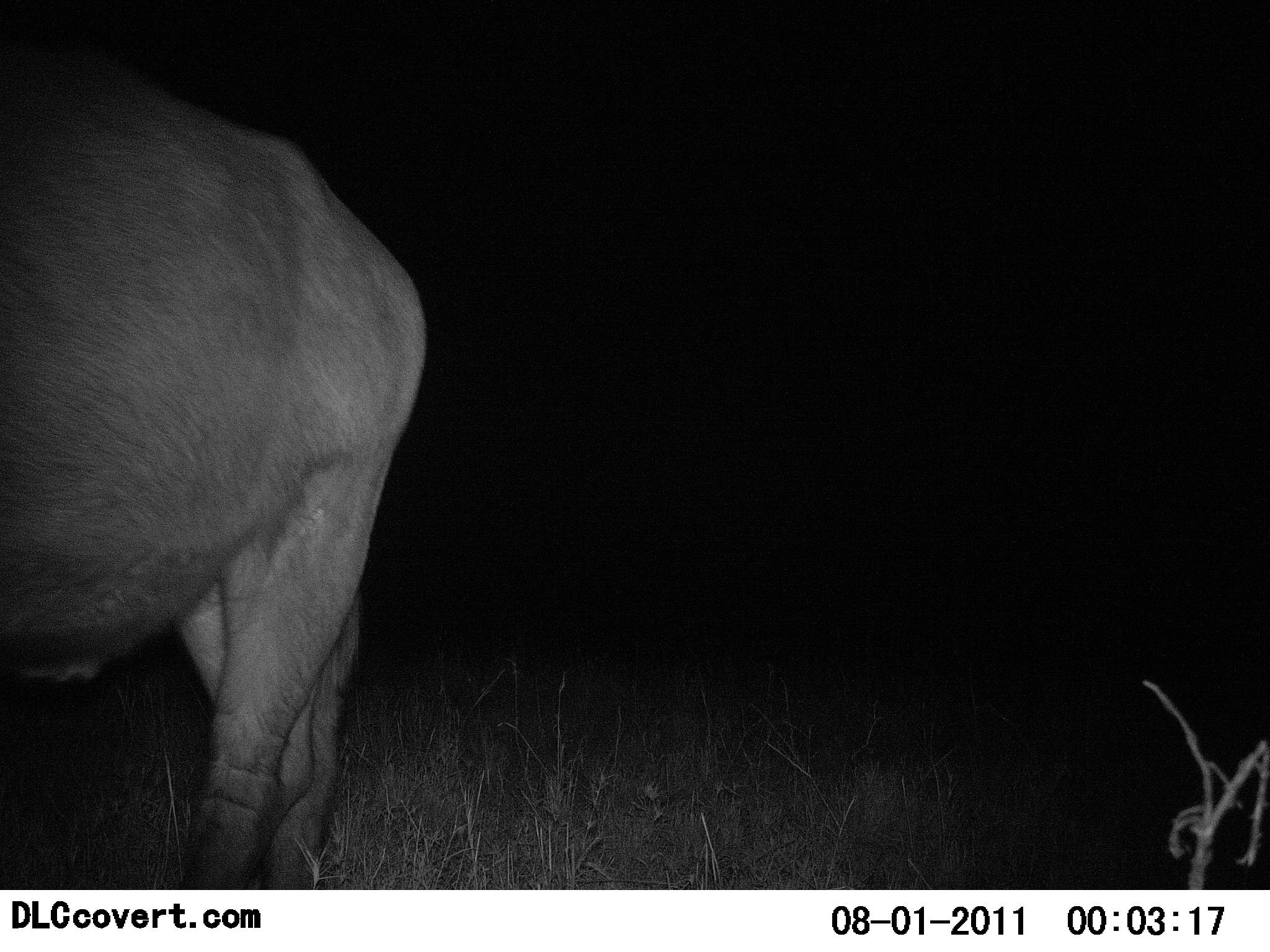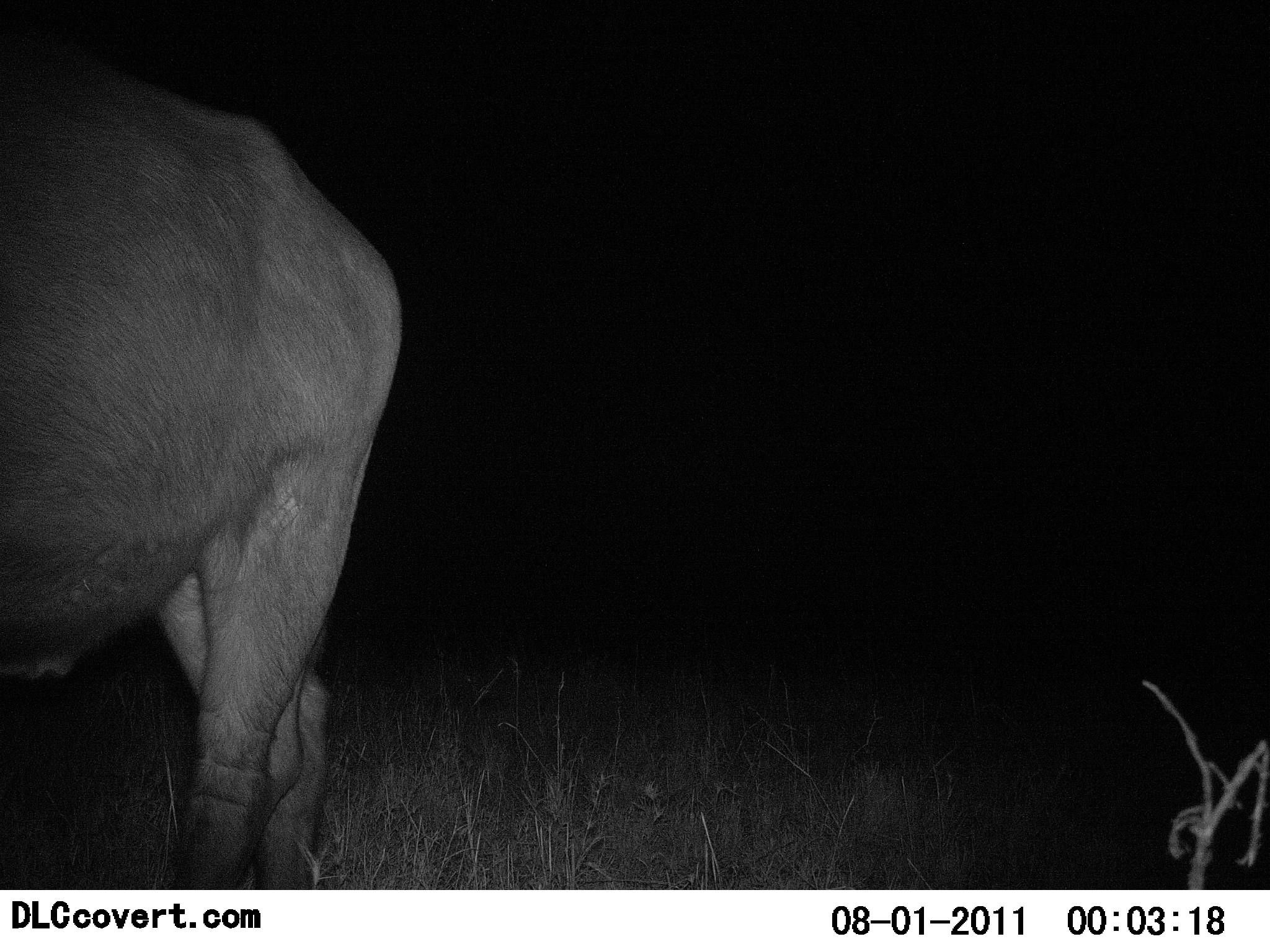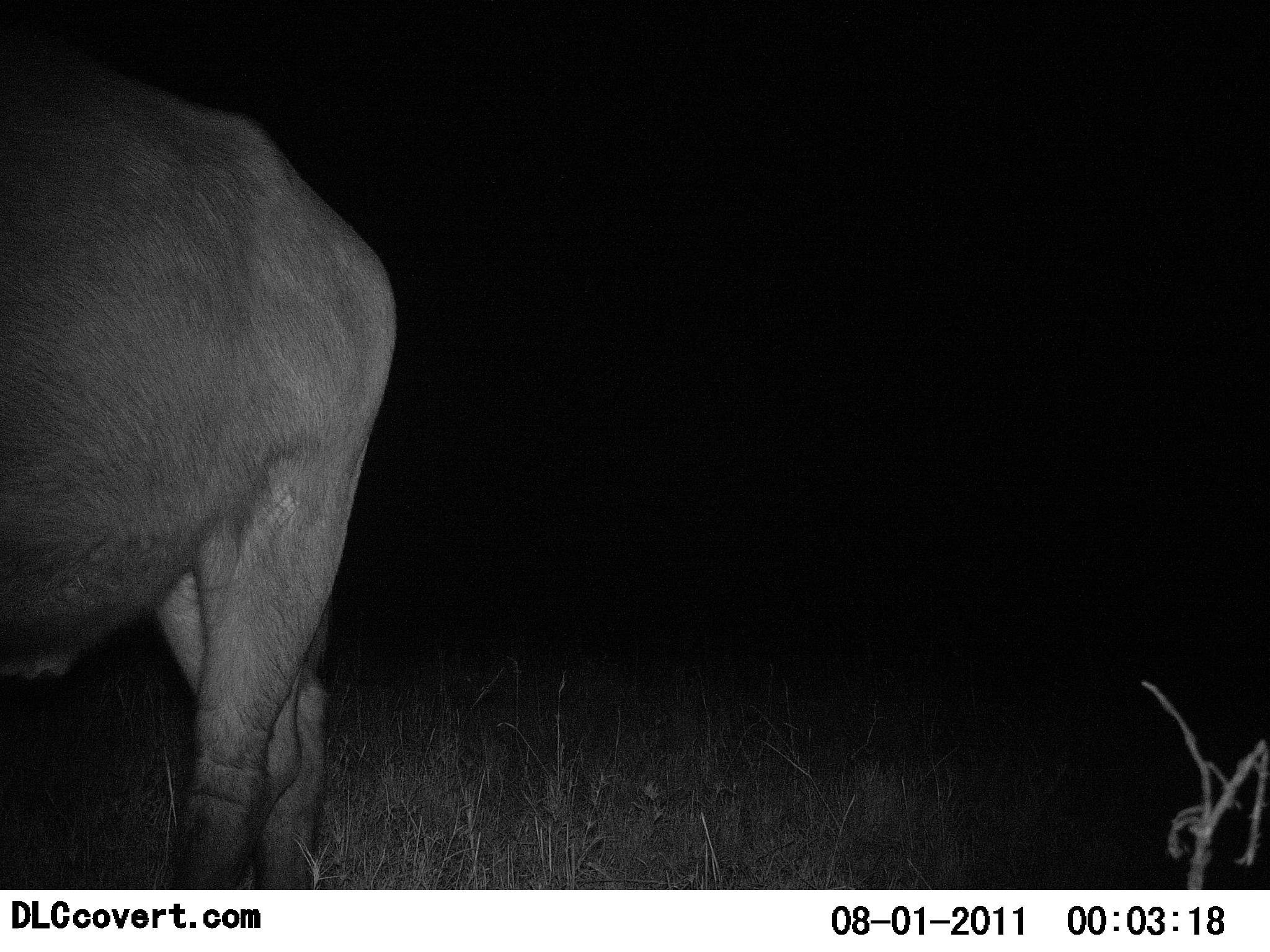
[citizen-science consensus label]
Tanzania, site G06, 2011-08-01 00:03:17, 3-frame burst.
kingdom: Animalia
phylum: Chordata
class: Mammalia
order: Artiodactyla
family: Bovidae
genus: Connochaetes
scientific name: Connochaetes taurinus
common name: blue wildebeest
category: wildebeest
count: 1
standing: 50%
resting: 0%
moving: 38%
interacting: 0%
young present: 0%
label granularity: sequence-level